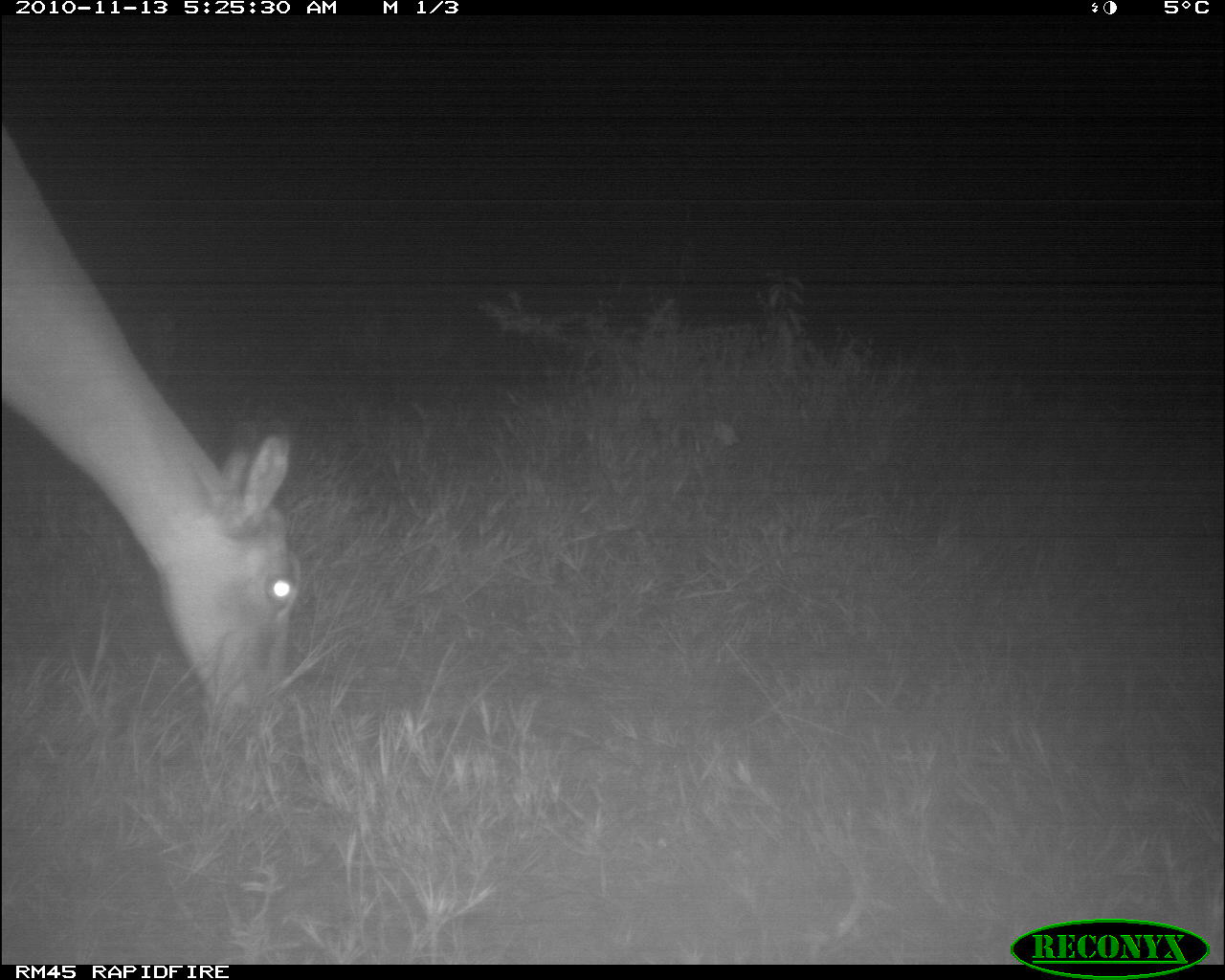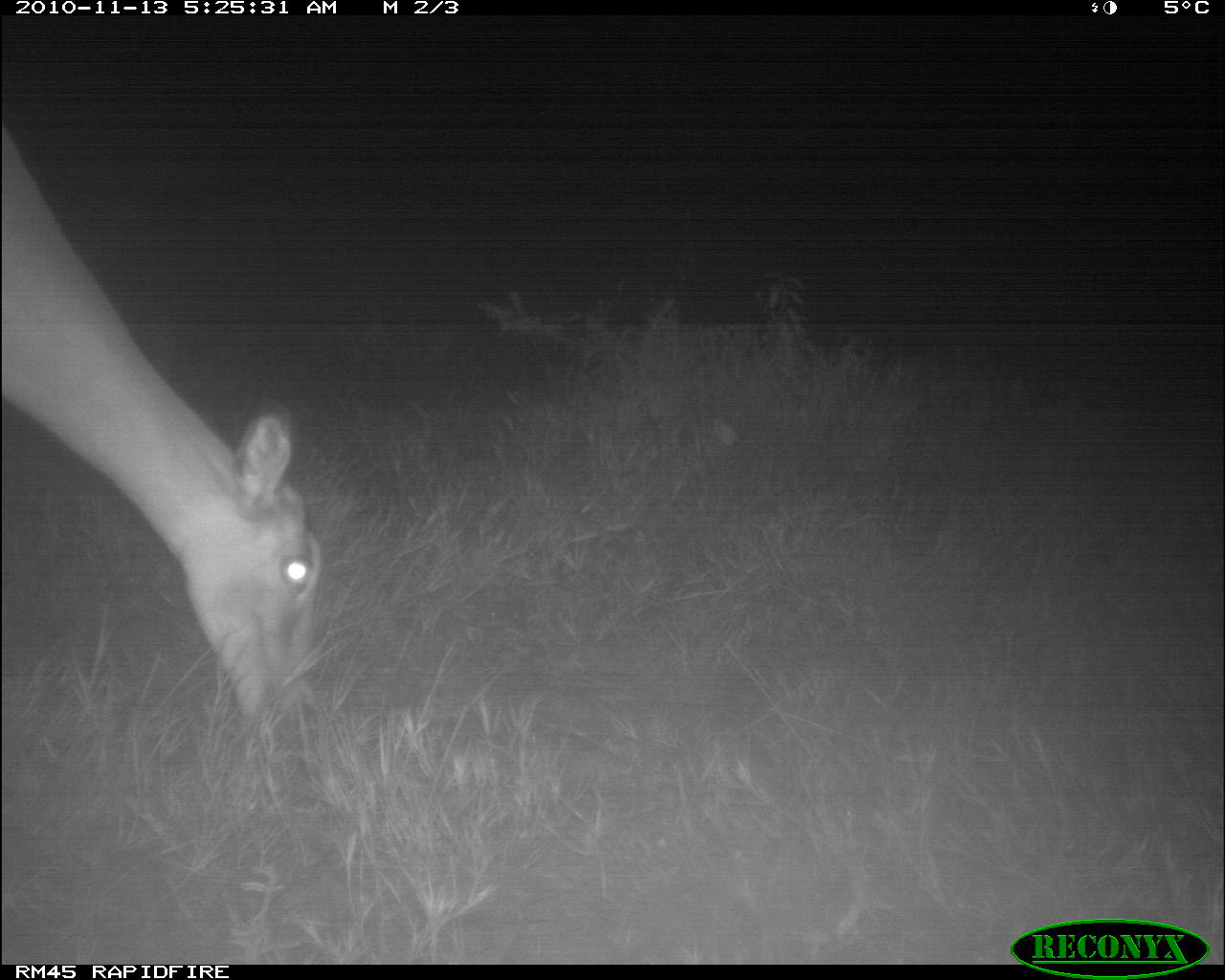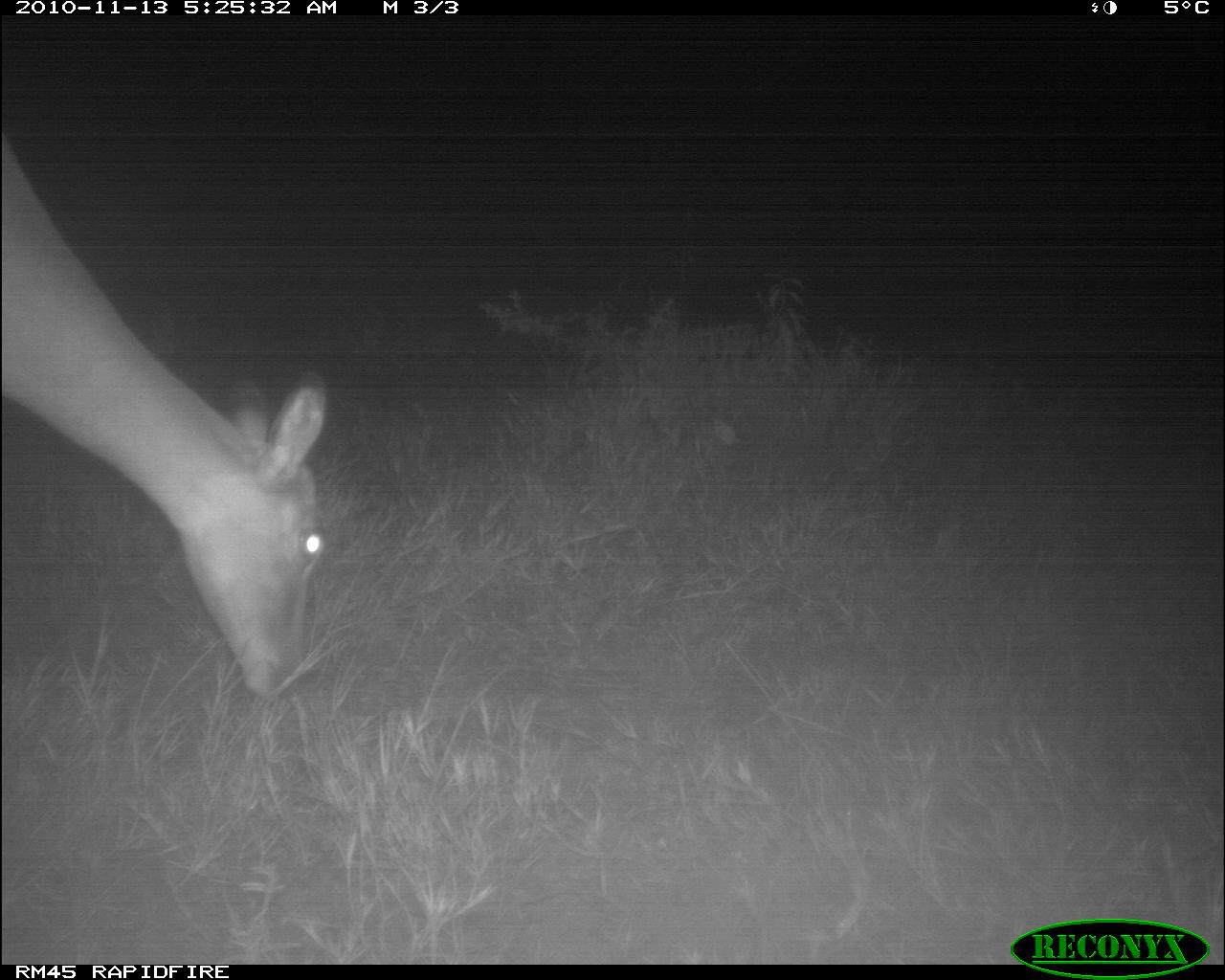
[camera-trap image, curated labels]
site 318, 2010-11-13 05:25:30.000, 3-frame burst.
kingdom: Animalia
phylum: Chordata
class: Mammalia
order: Artiodactyla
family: Bovidae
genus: Aepyceros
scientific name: Aepyceros melampus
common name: impala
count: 1